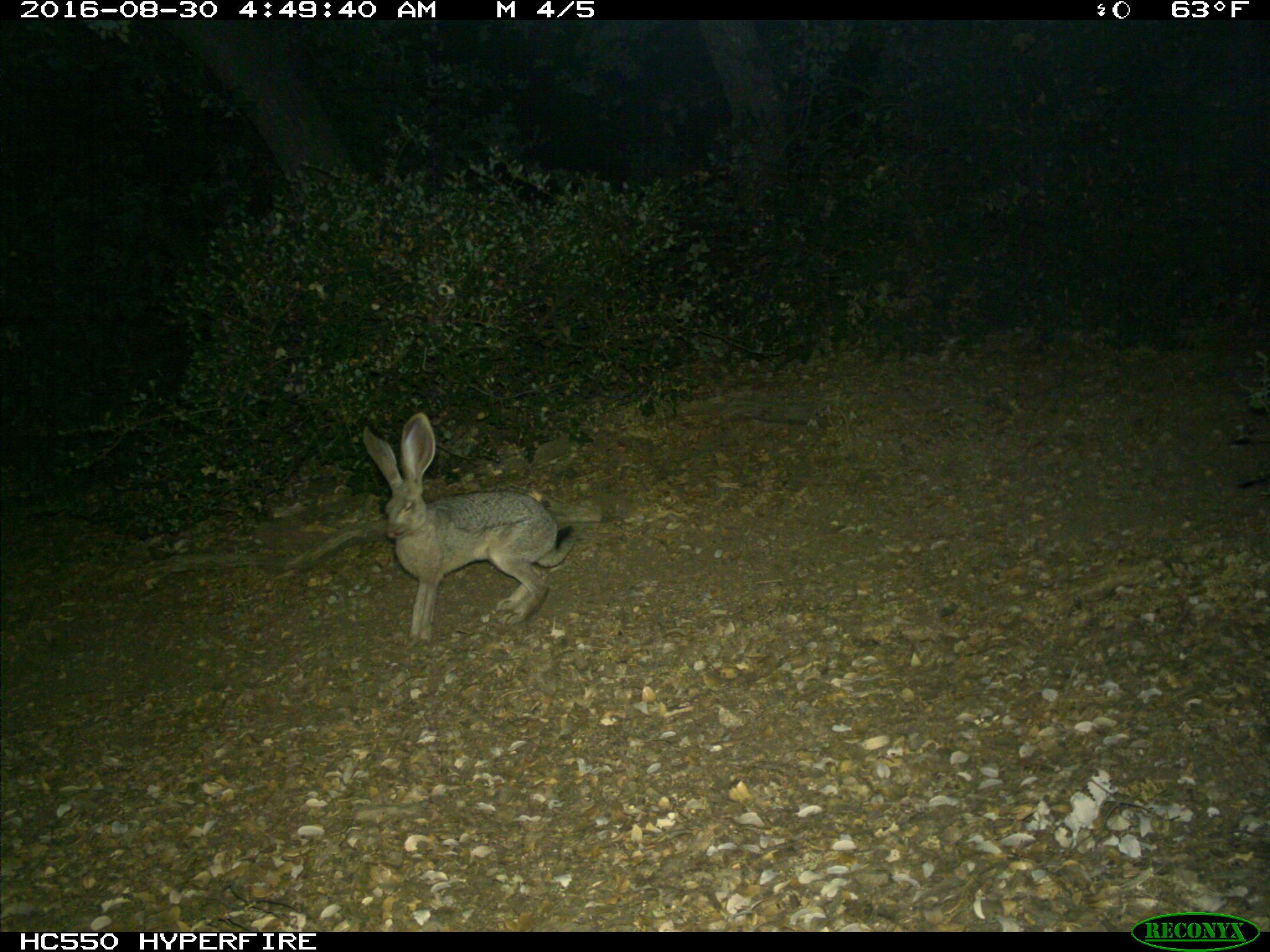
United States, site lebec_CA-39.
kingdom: Animalia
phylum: Chordata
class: Mammalia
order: Lagomorpha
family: Leporidae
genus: Lepus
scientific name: Lepus californicus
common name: black-tailed jackrabbit